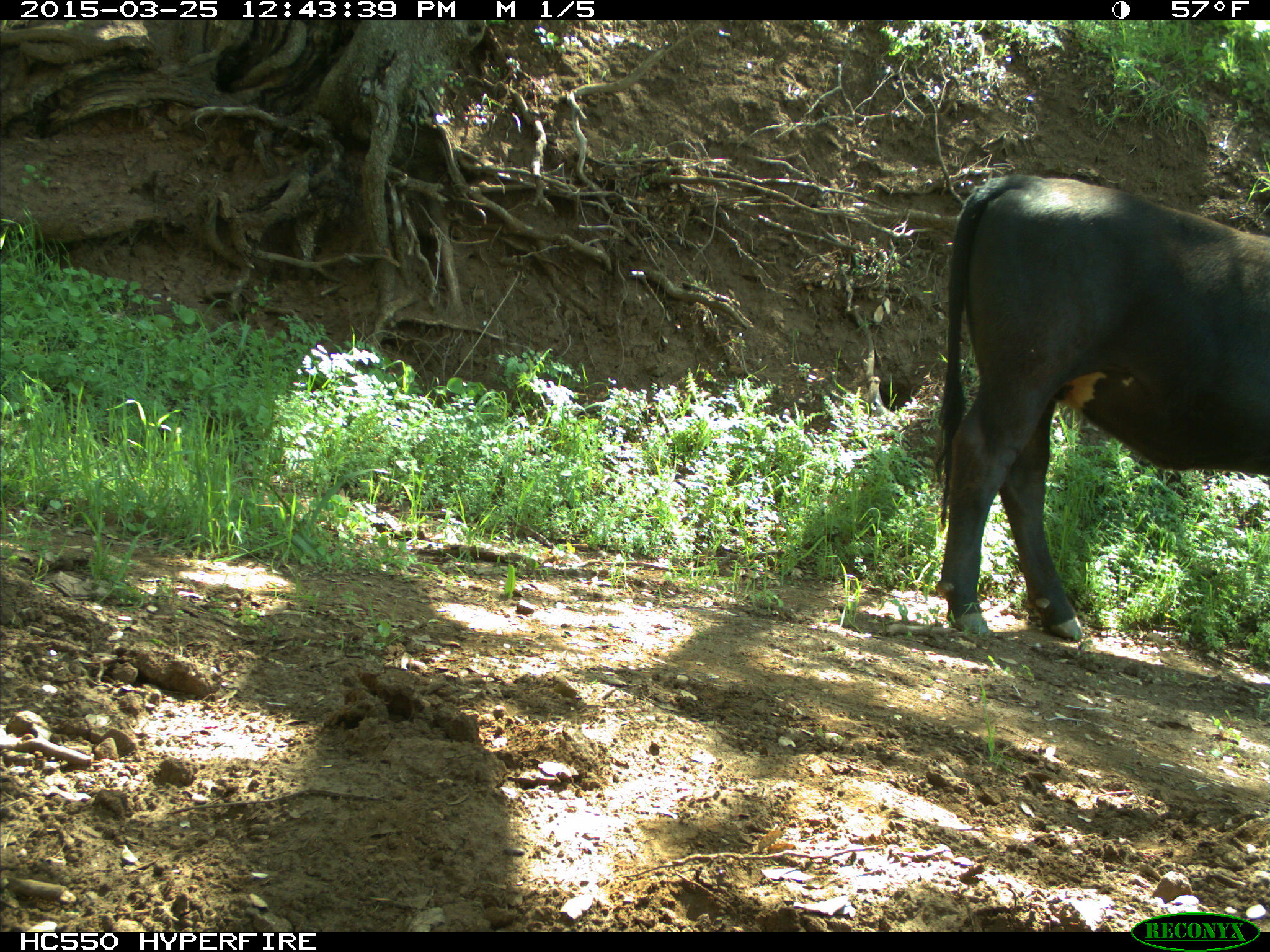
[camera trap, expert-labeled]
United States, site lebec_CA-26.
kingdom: Animalia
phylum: Chordata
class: Mammalia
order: Artiodactyla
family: Bovidae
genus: Bos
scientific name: Bos taurus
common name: domestic cow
Bos taurus (domestic cow).